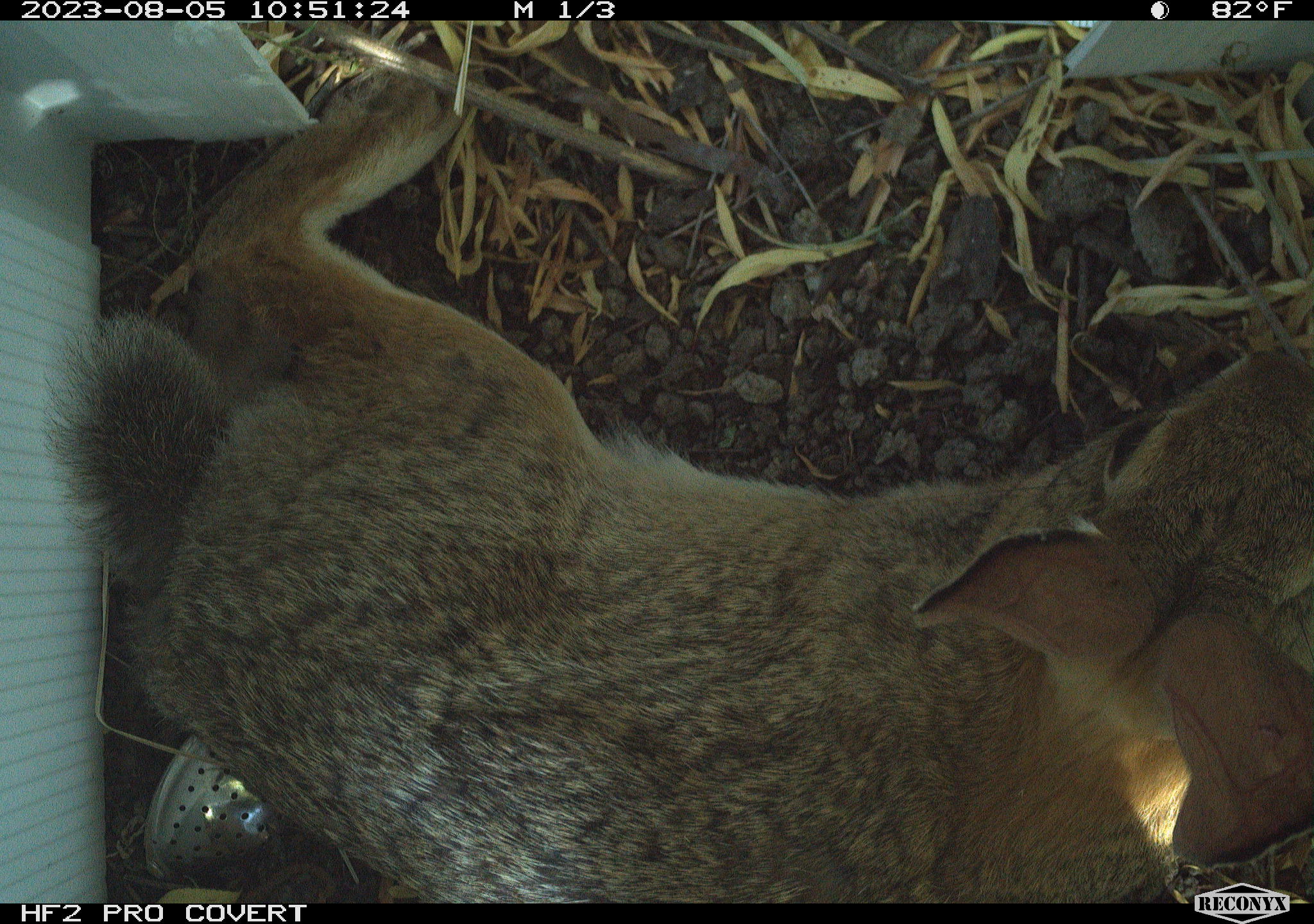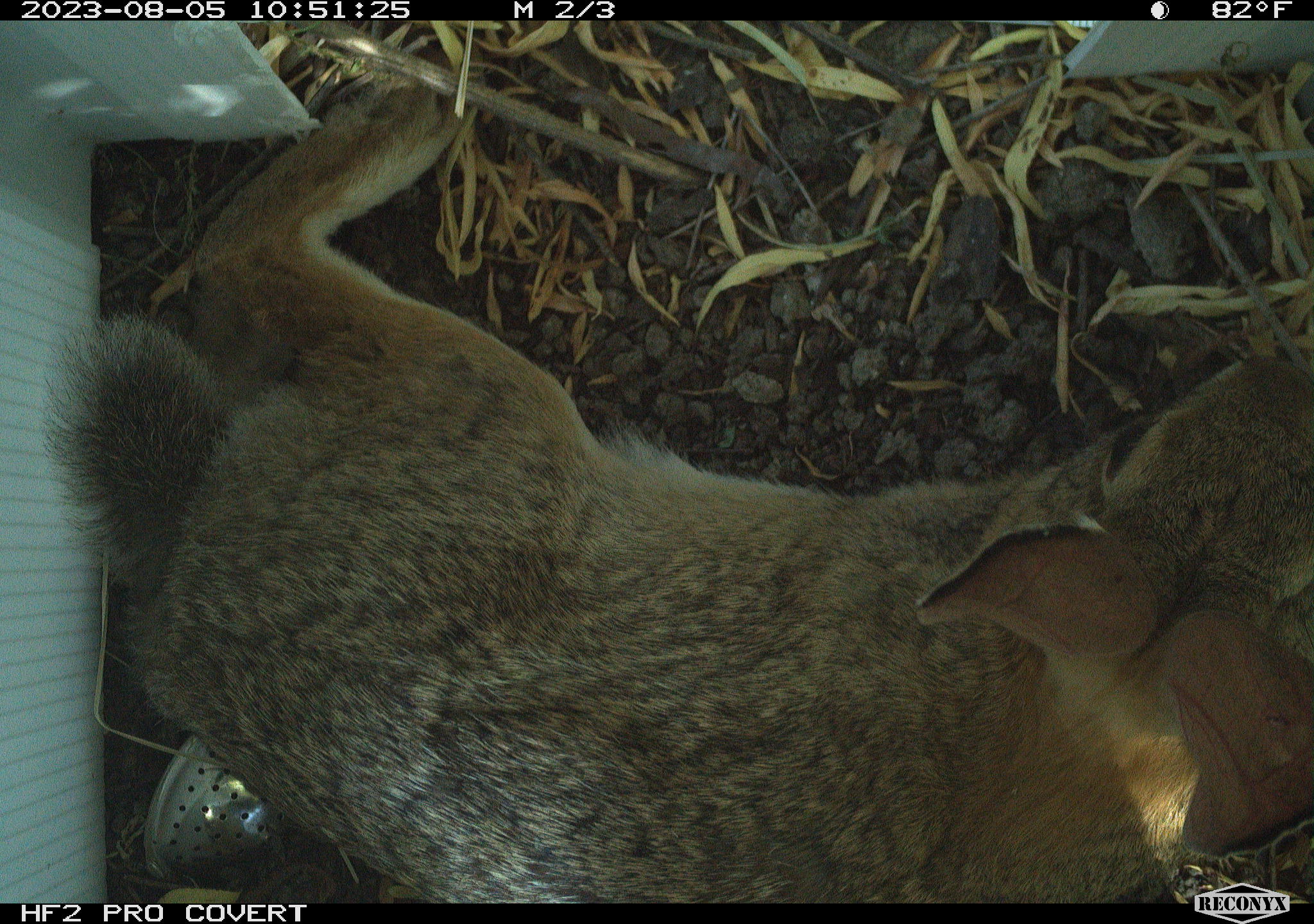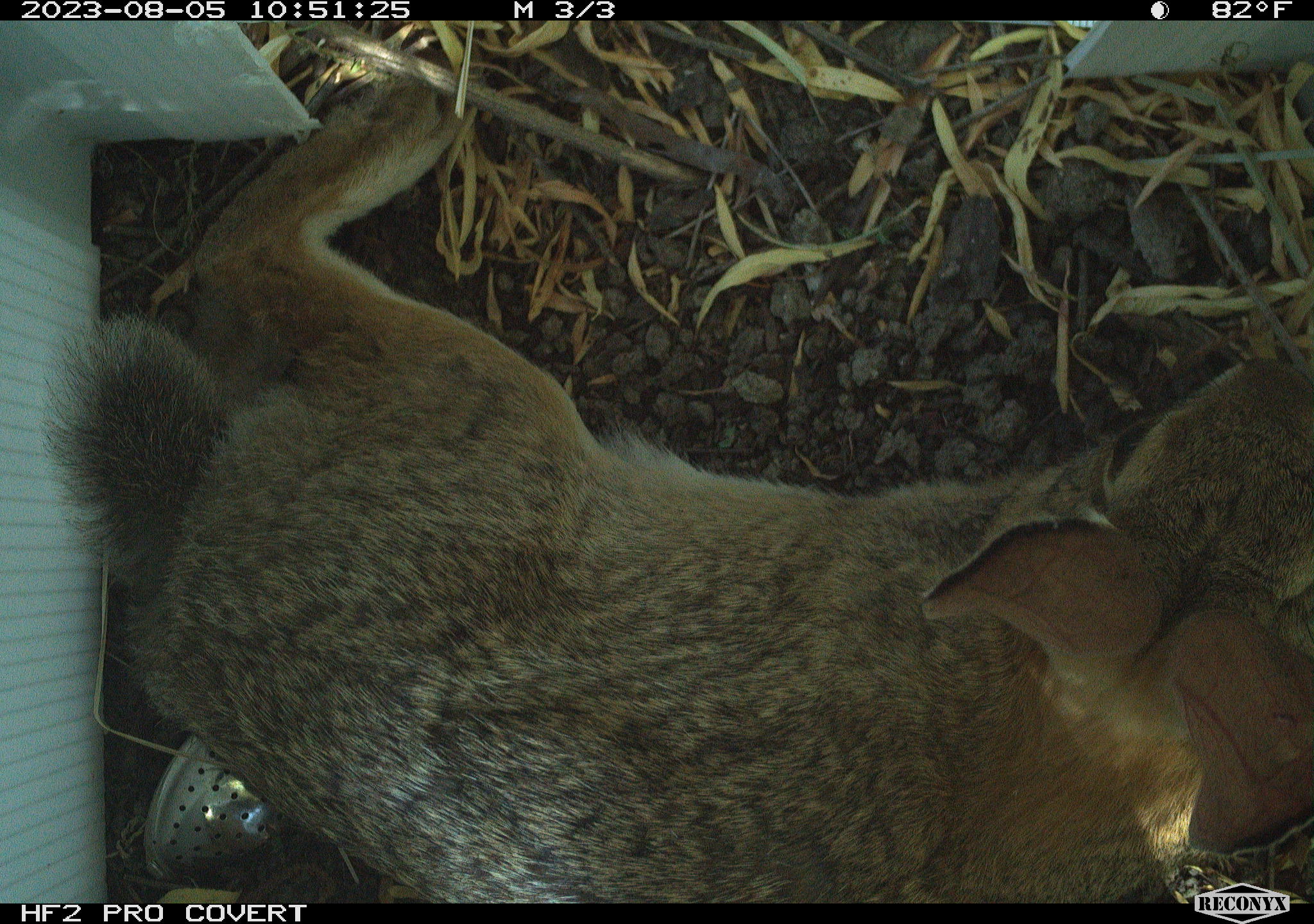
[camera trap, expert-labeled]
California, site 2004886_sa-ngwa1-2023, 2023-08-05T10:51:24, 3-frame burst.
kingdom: Animalia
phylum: Chordata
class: Mammalia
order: Lagomorpha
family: Leporidae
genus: Sylvilagus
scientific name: Sylvilagus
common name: cottontail rabbits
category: sylvilagus species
Sylvilagus species (cottontail rabbits) (Sylvilagus).